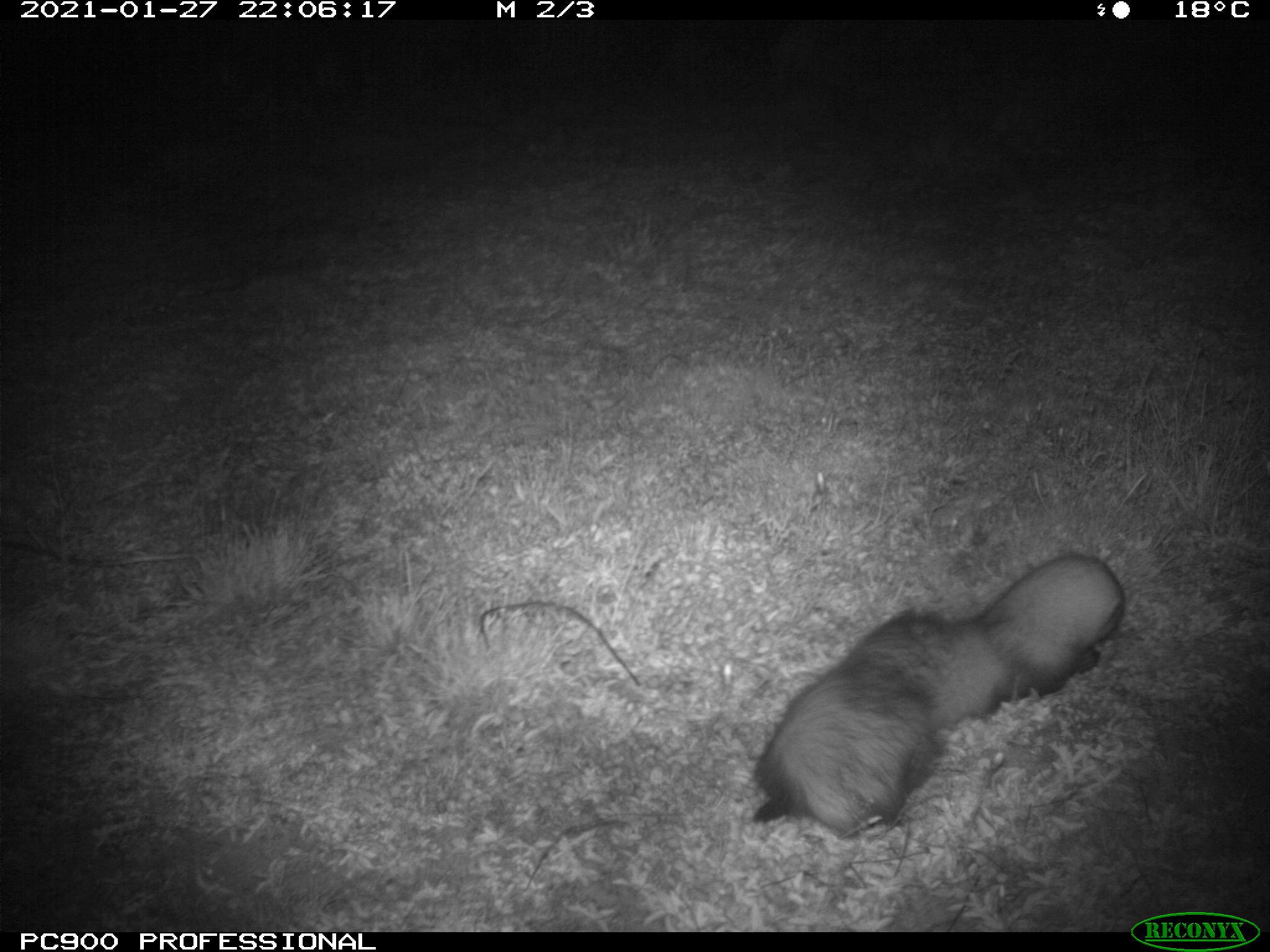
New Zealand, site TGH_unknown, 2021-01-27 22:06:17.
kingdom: Animalia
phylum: Chordata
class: Mammalia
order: Carnivora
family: Mustelidae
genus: Mustela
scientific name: Mustela furo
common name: ferret